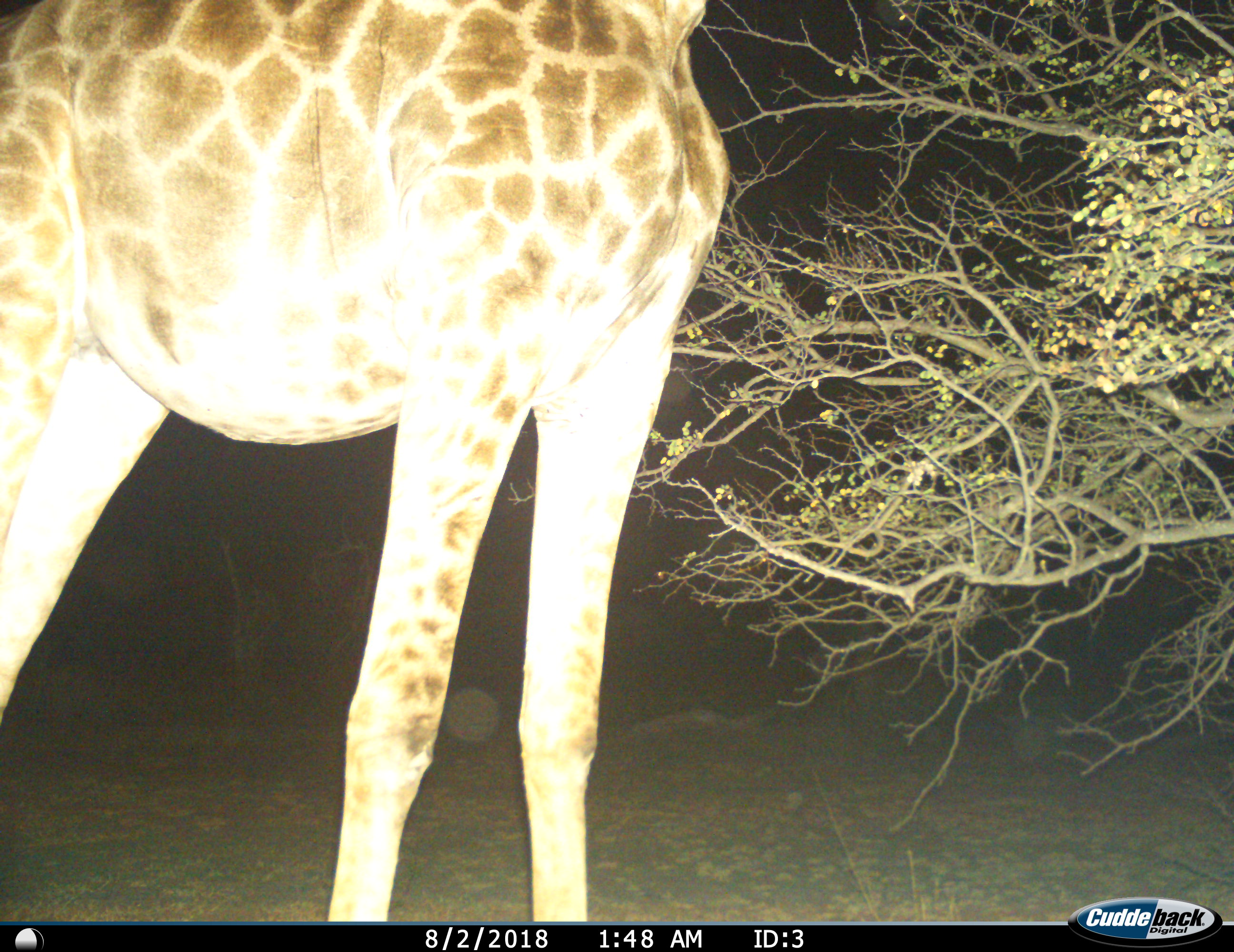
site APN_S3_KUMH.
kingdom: Animalia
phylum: Chordata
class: Mammalia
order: Artiodactyla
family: Giraffidae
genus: Giraffa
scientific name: Giraffa camelopardalis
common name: giraffe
Giraffe (Giraffa camelopardalis), count 1. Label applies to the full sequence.